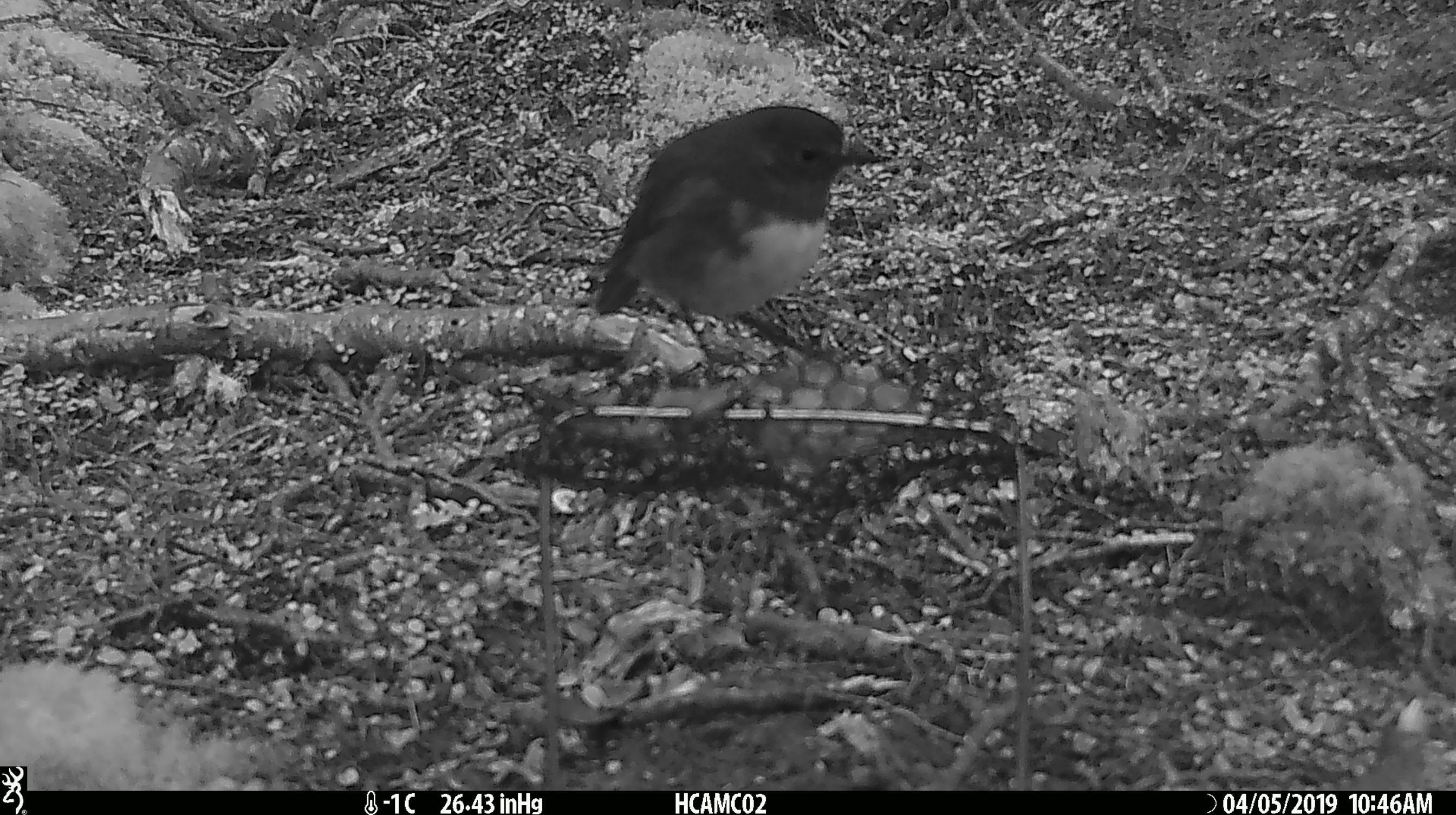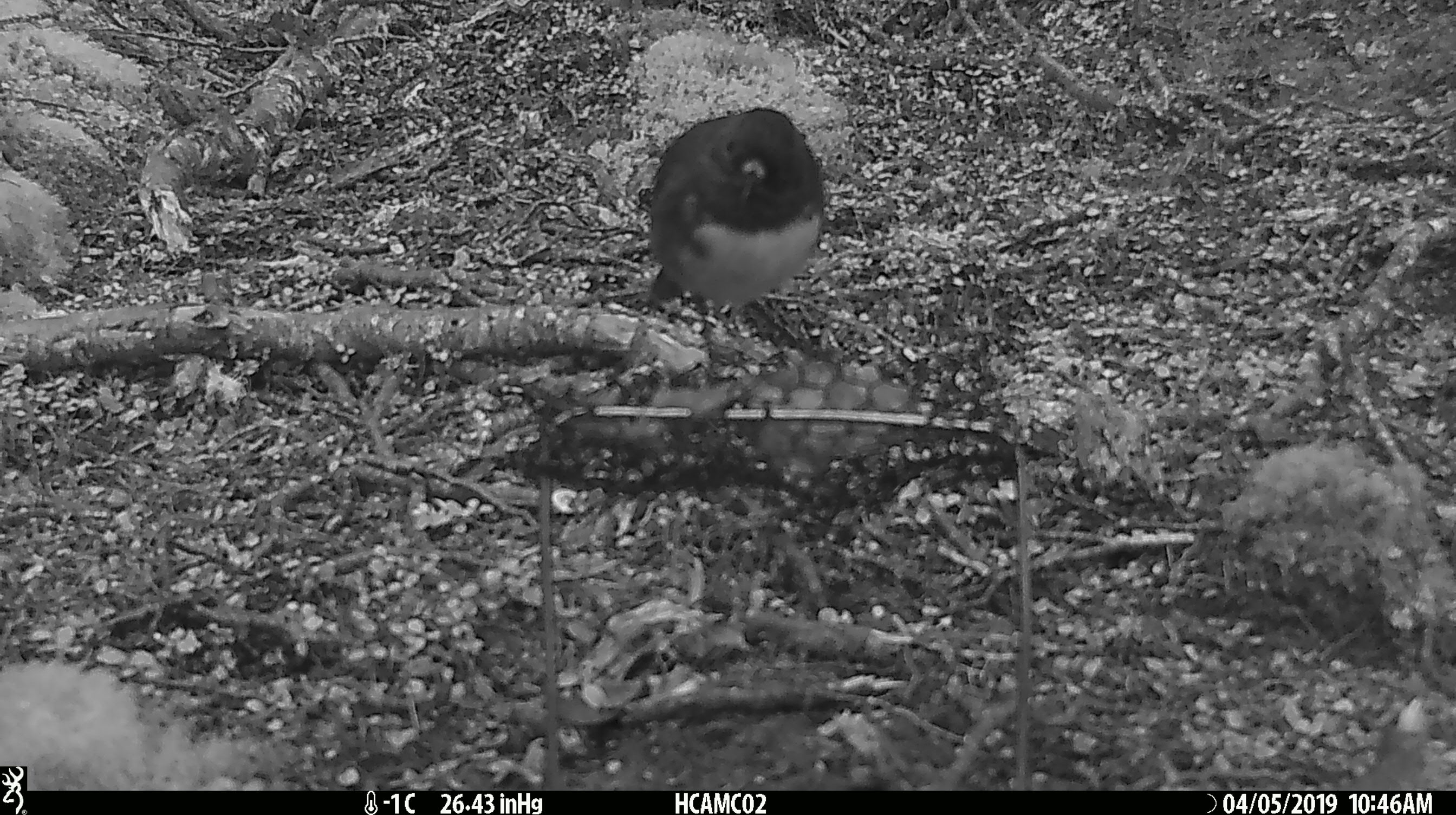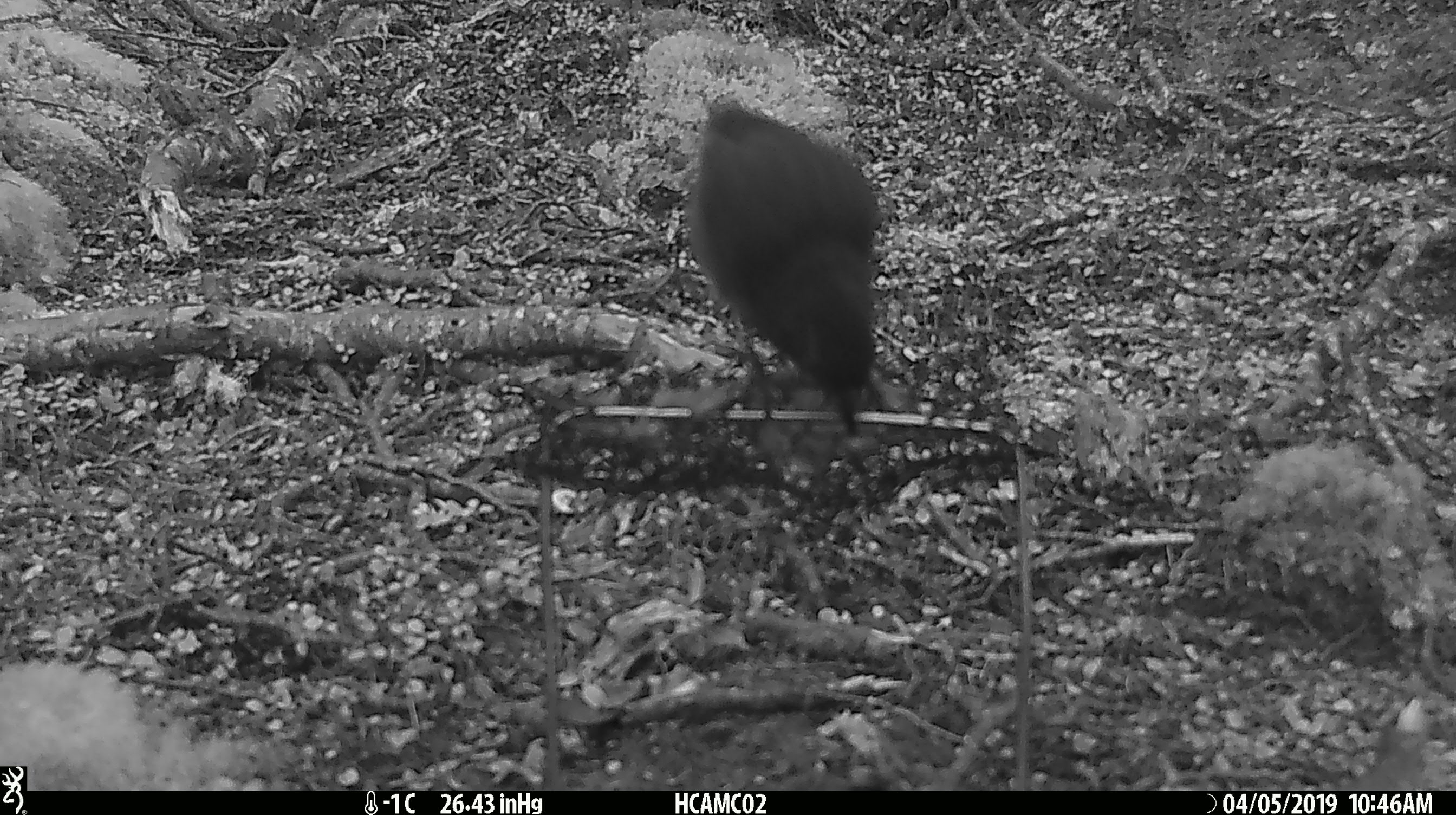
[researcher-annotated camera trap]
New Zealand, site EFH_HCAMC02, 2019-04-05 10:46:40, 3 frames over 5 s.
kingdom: Animalia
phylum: Chordata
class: Aves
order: Passeriformes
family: Petroicidae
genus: Petroica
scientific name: Petroica australis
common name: new zealand robin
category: robin